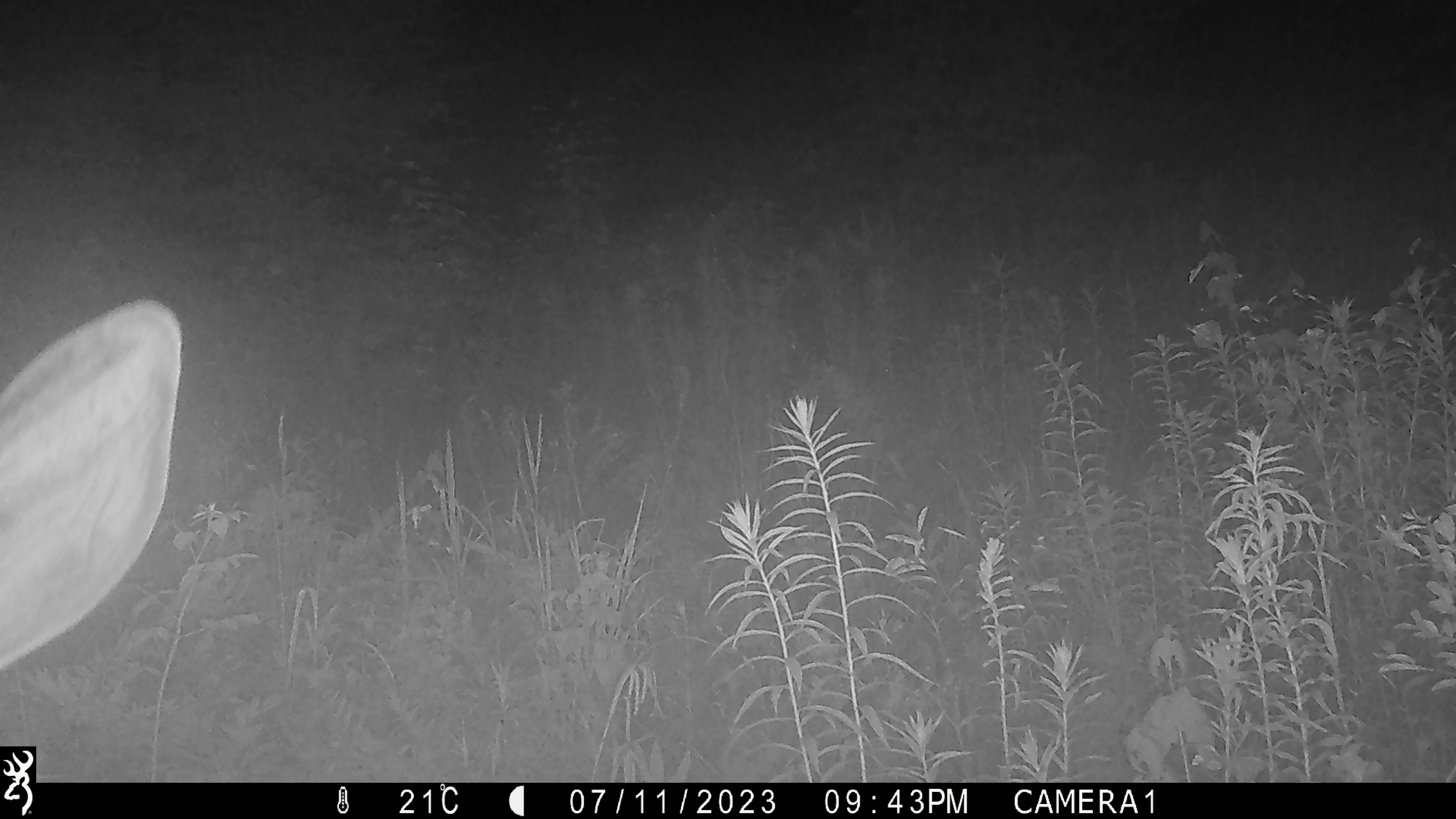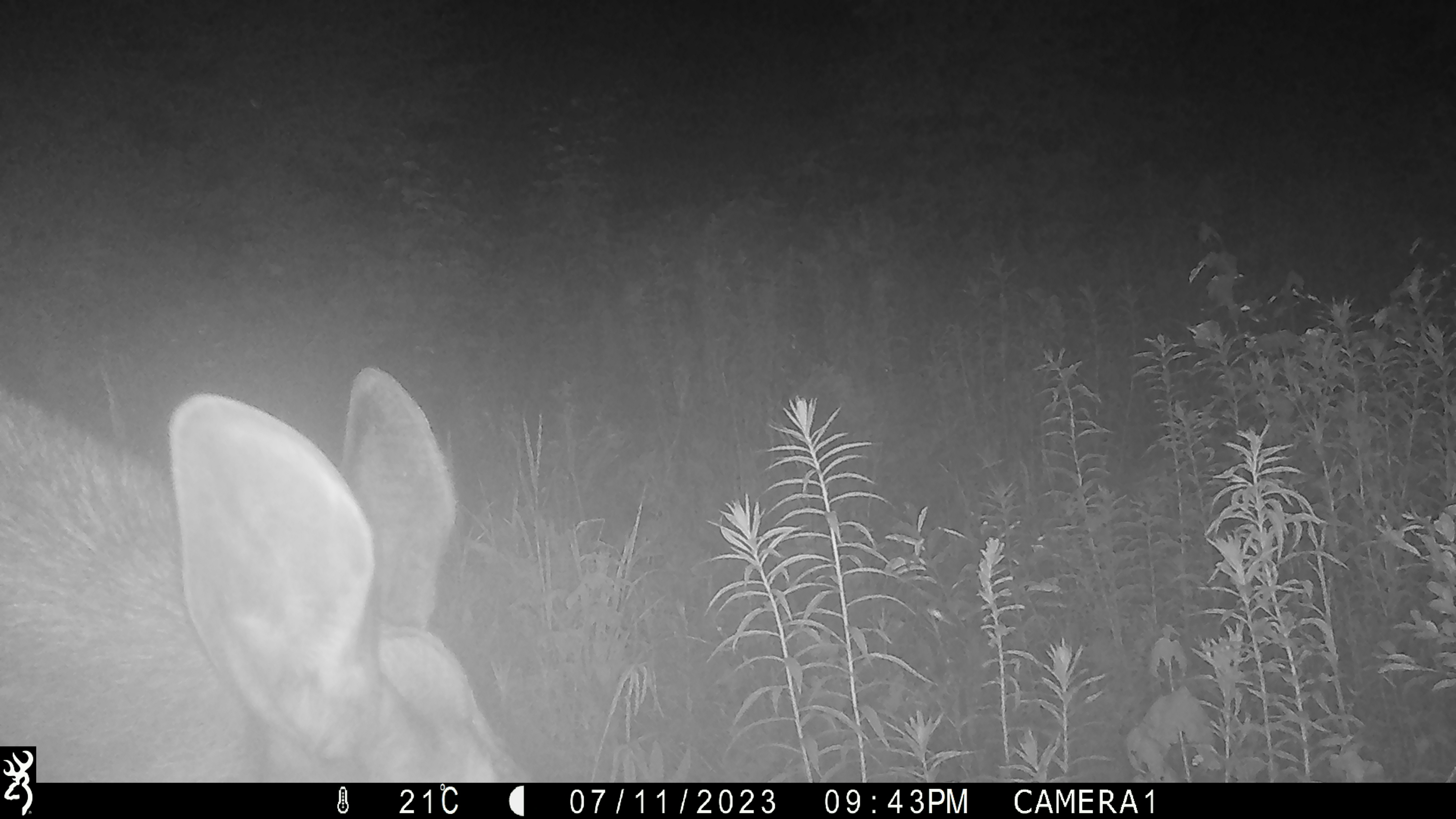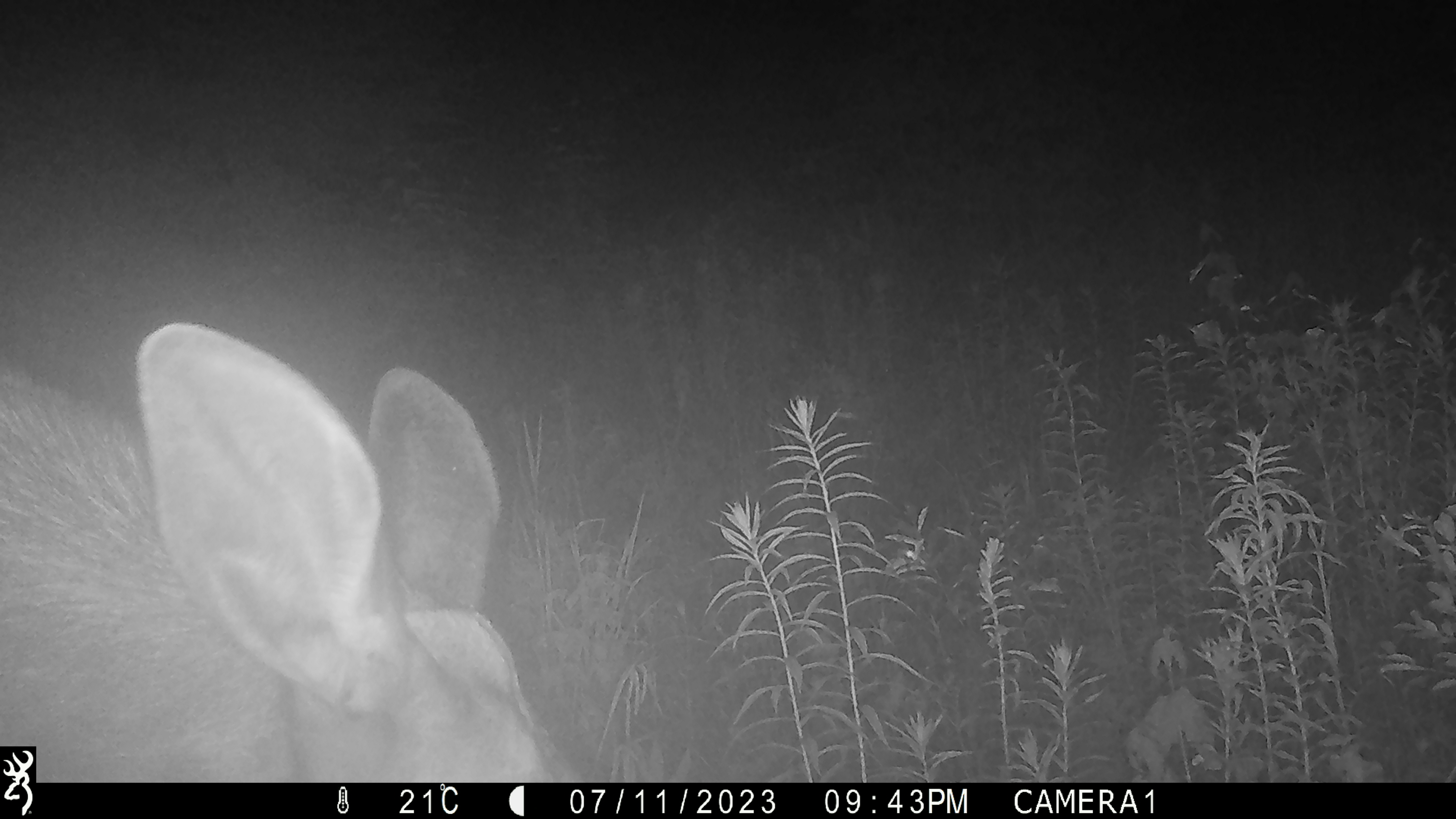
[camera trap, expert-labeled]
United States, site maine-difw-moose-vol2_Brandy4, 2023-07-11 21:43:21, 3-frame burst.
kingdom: Animalia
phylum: Chordata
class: Mammalia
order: Artiodactyla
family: Cervidae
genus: Alces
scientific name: Alces alces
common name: moose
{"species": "moose (Alces alces)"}